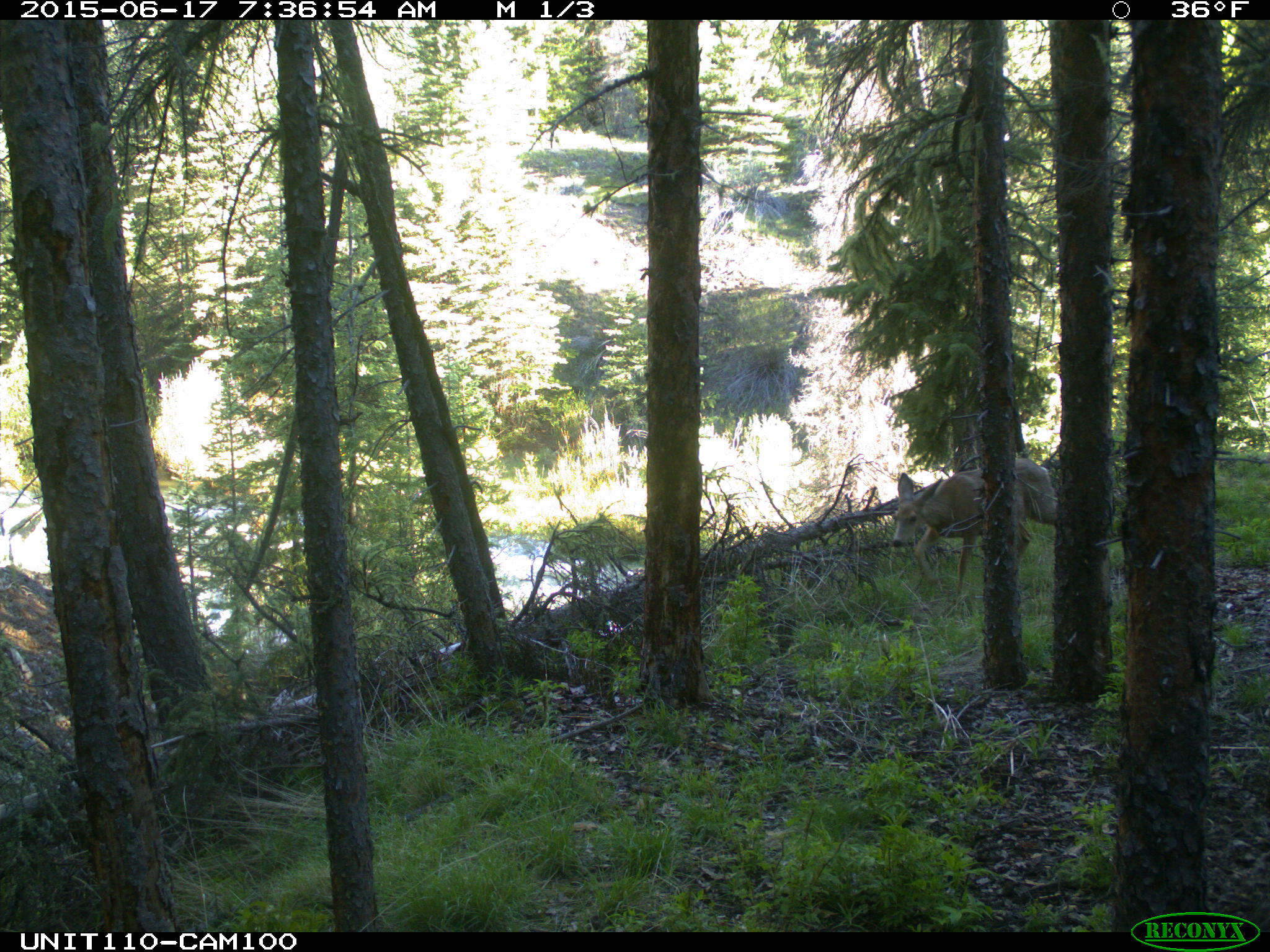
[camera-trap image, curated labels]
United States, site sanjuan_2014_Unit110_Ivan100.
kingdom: Animalia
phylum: Chordata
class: Mammalia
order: Artiodactyla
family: Cervidae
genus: Odocoileus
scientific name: Odocoileus hemionus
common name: mule deer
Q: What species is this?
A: Odocoileus hemionus (mule deer).